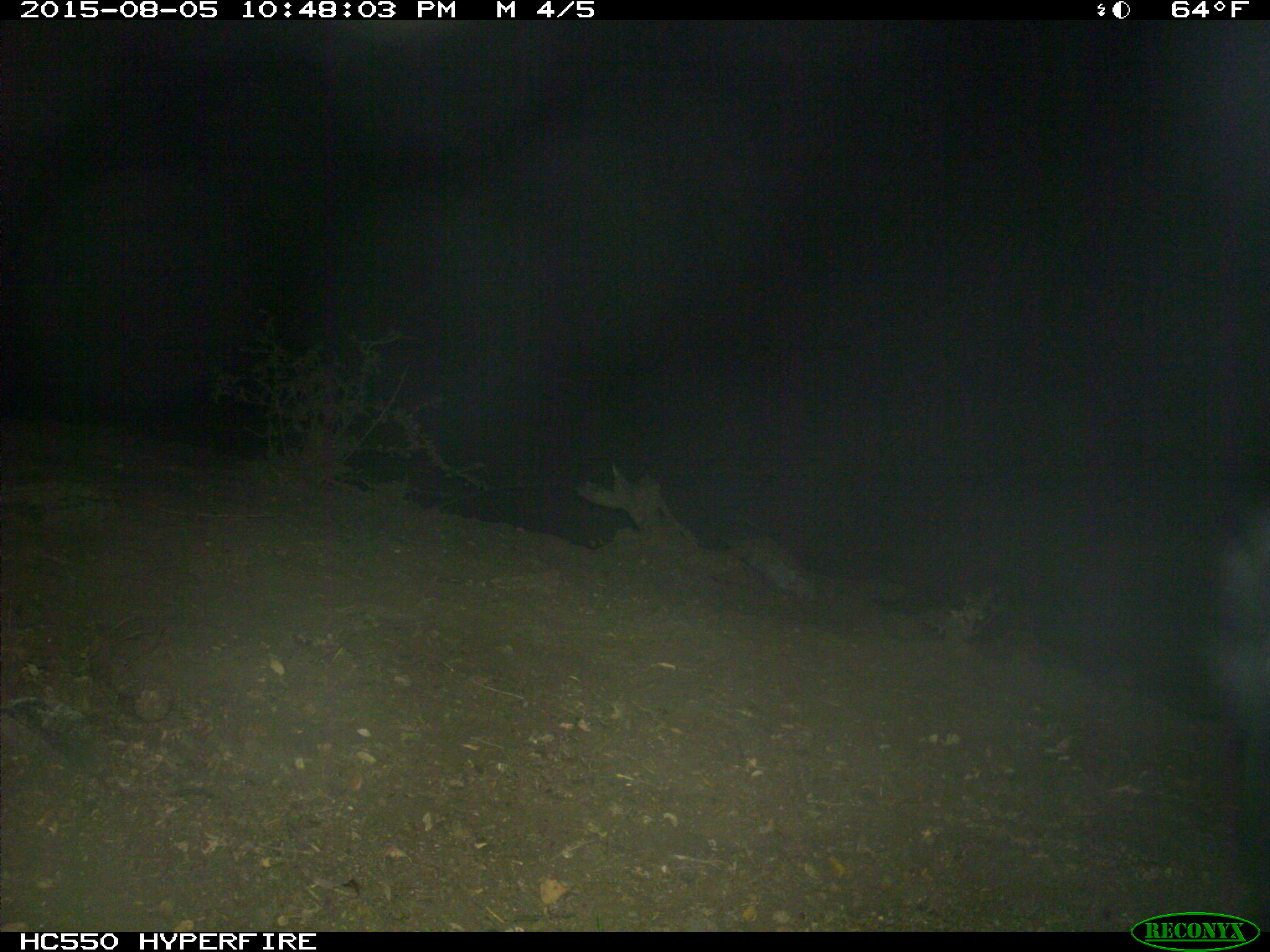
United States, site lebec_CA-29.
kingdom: Animalia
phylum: Chordata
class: Mammalia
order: Artiodactyla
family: Suidae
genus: Sus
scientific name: Sus scrofa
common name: wild boar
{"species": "Sus scrofa (wild boar)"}